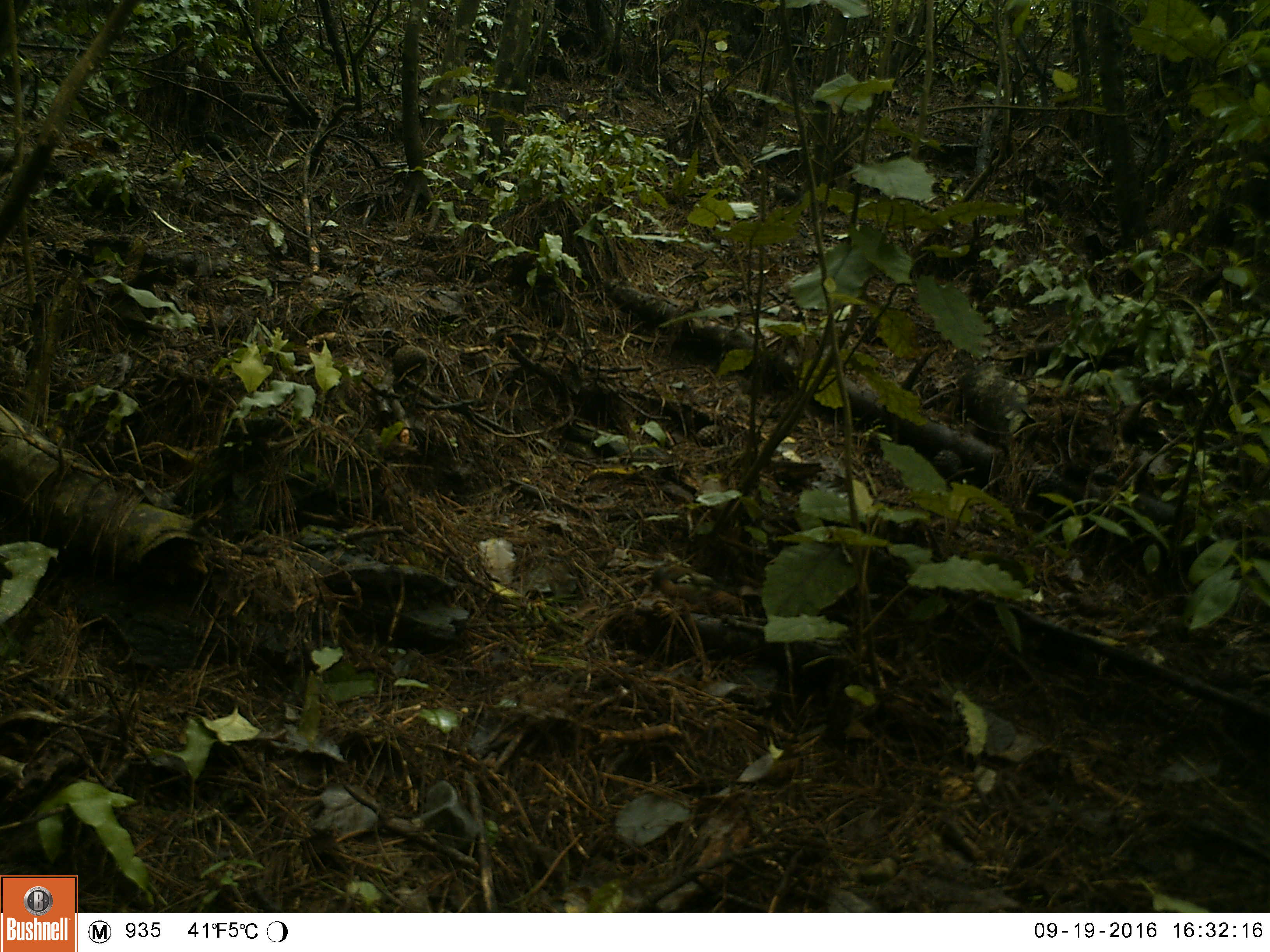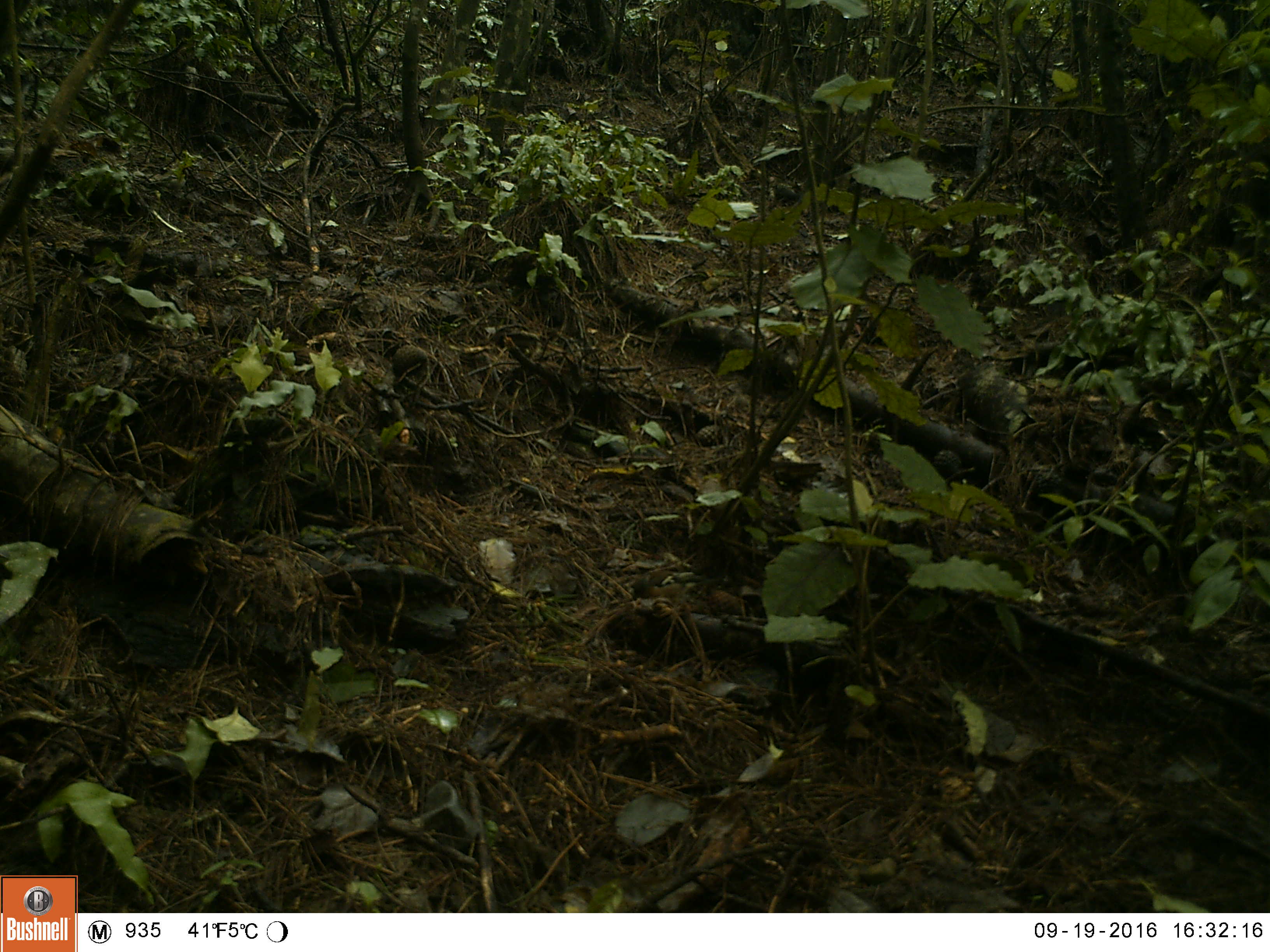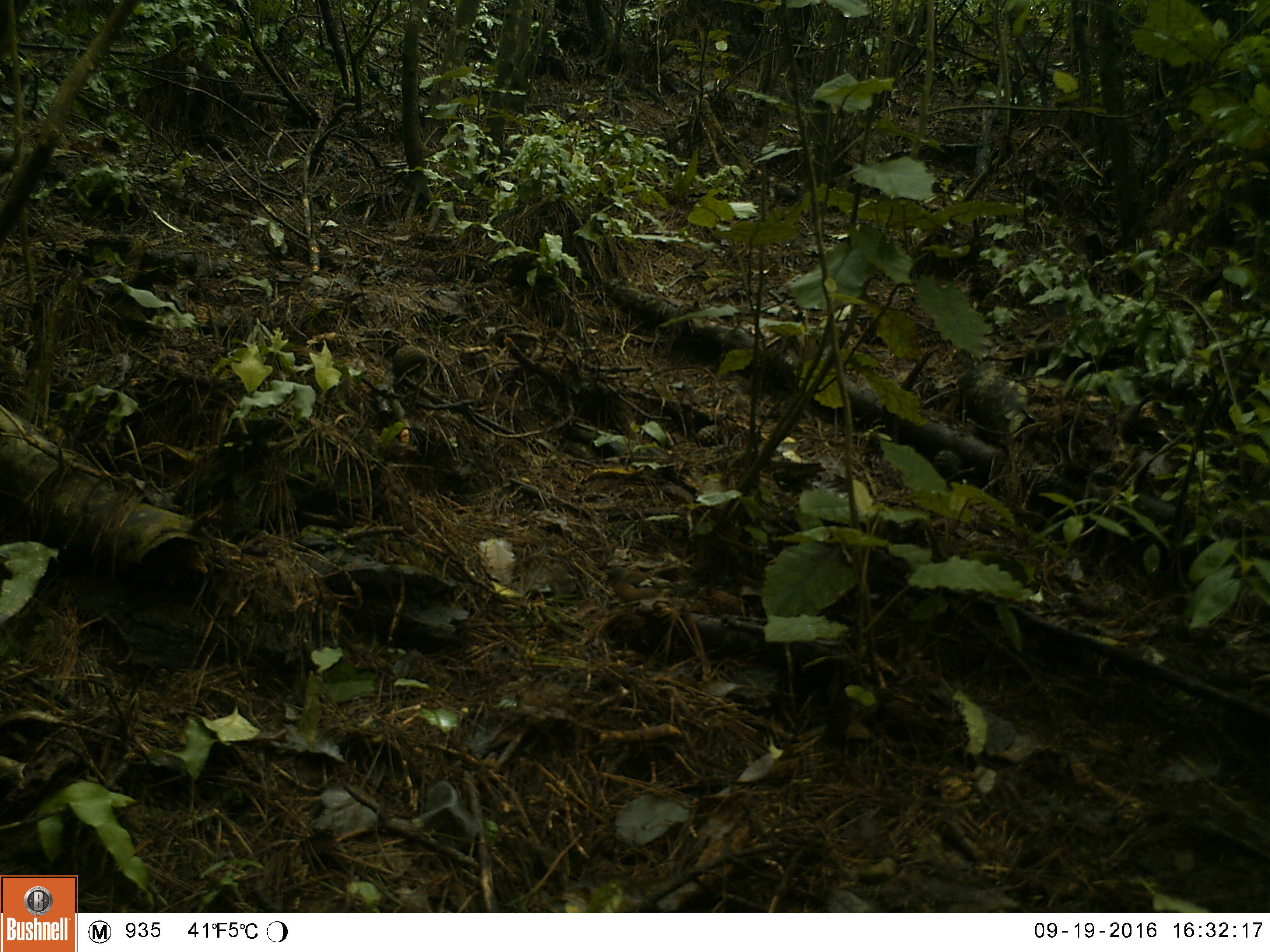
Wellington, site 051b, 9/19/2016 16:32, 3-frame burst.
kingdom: Animalia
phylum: Chordata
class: Aves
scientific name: Aves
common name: bird